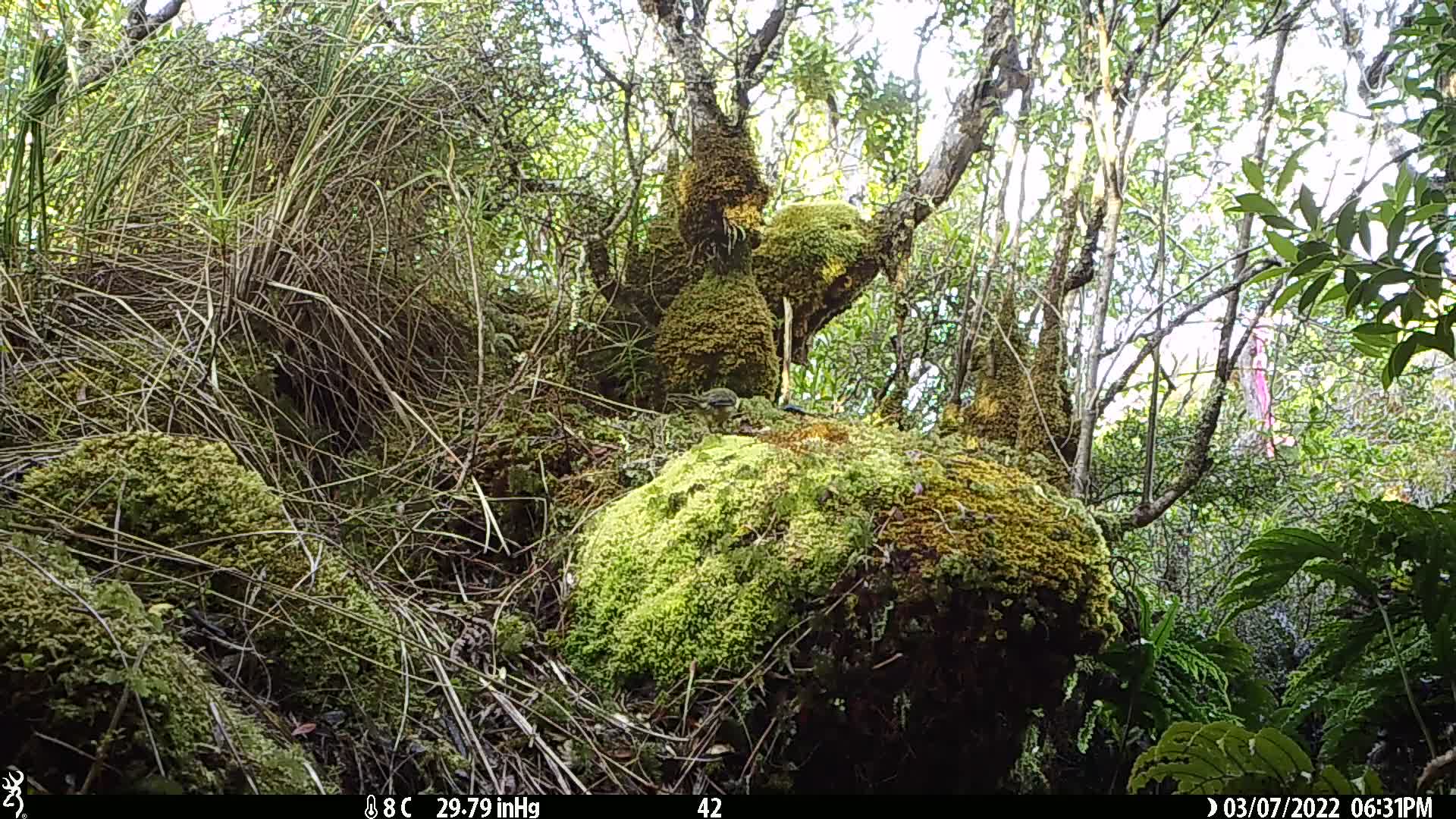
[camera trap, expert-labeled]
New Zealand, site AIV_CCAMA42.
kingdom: Animalia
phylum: Chordata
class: Aves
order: Passeriformes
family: Meliphagidae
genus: Anthornis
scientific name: Anthornis melanura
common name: new zealand bellbird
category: bellbird